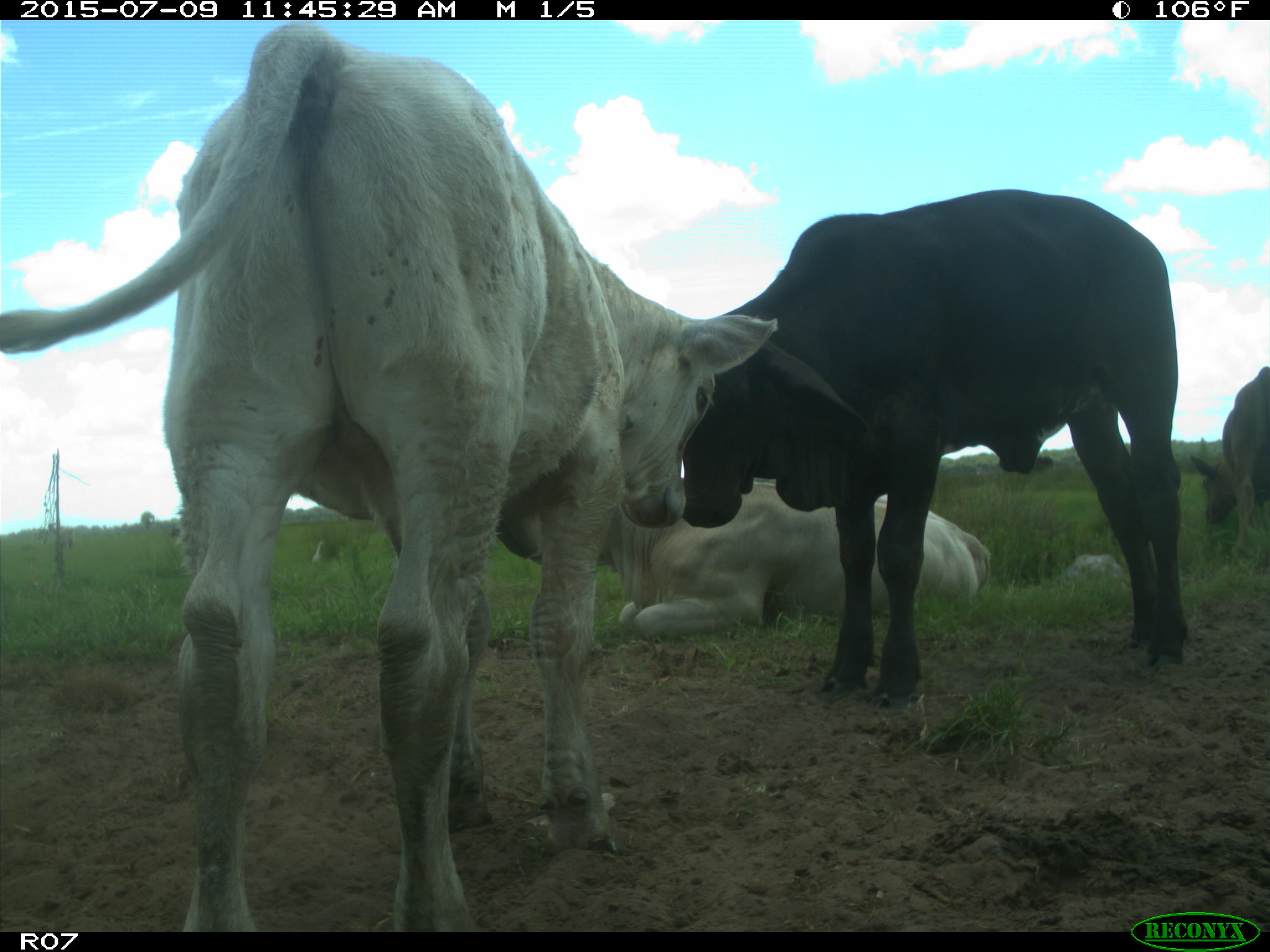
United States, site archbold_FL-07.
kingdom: Animalia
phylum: Chordata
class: Mammalia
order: Artiodactyla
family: Bovidae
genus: Bos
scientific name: Bos taurus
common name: domestic cow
Bos taurus (domestic cow).